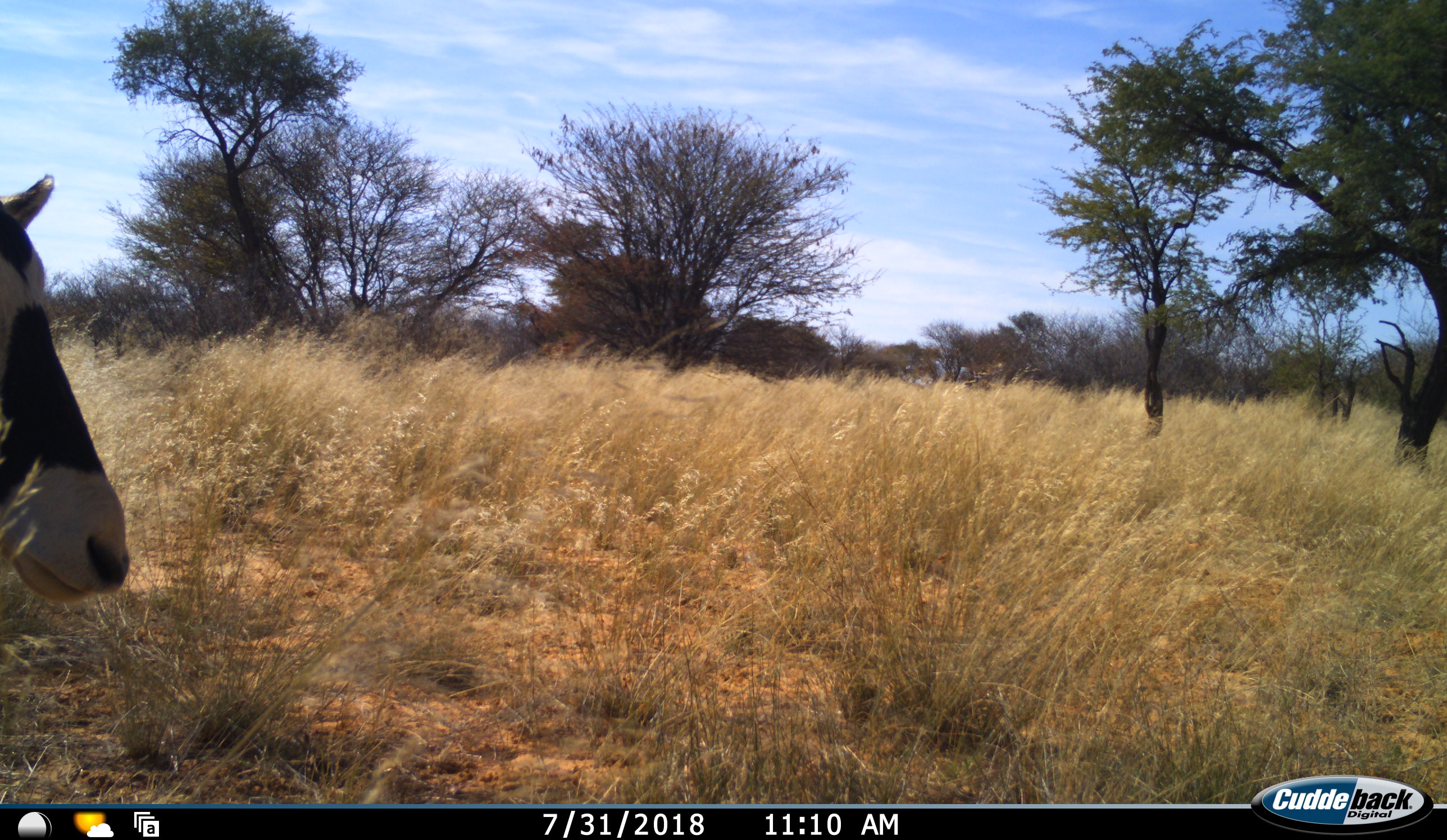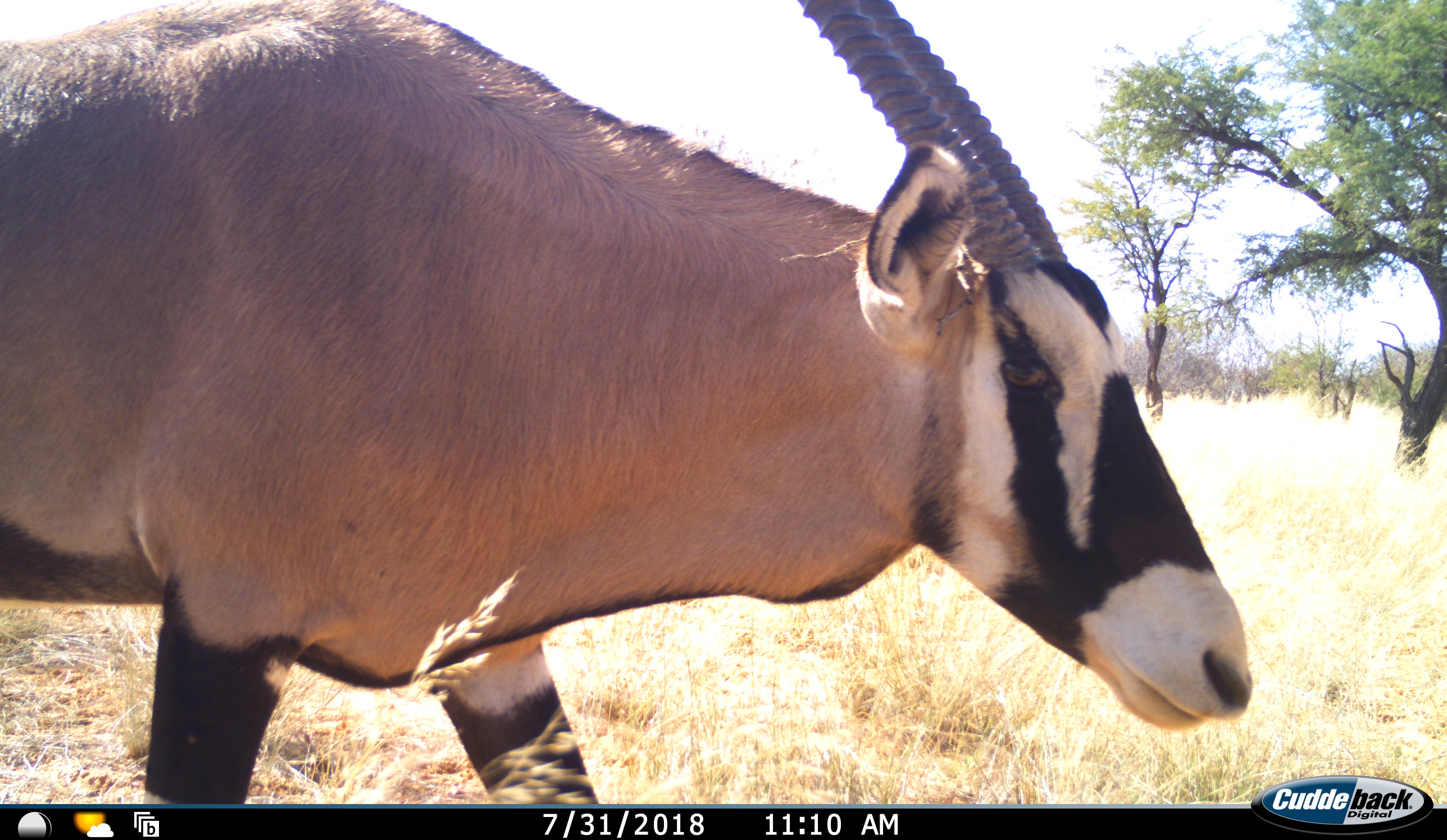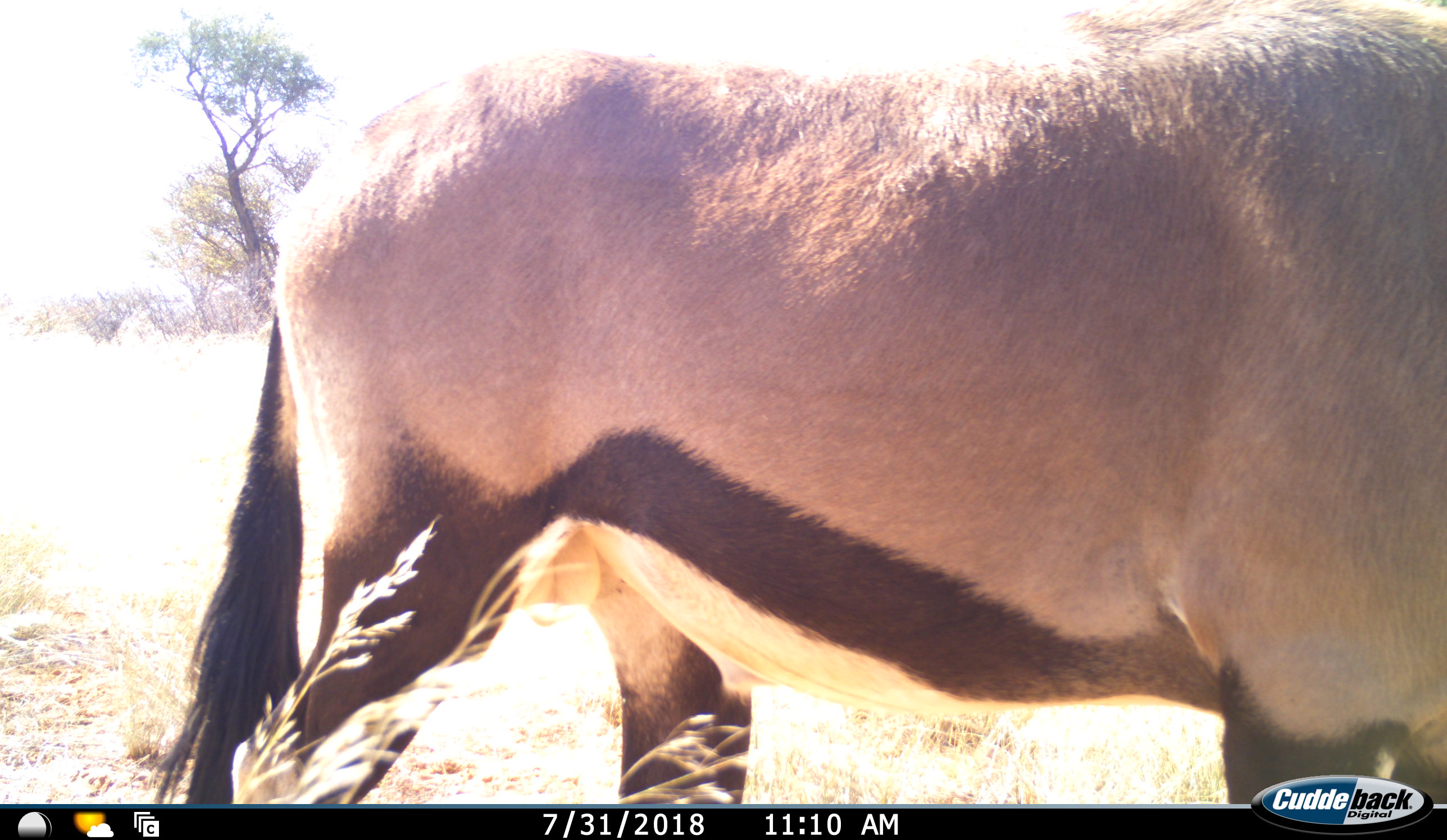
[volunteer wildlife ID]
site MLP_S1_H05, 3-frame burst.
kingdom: Animalia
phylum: Chordata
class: Mammalia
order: Artiodactyla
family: Bovidae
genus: Oryx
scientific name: Oryx gazella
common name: gemsbok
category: oryx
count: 1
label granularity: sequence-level